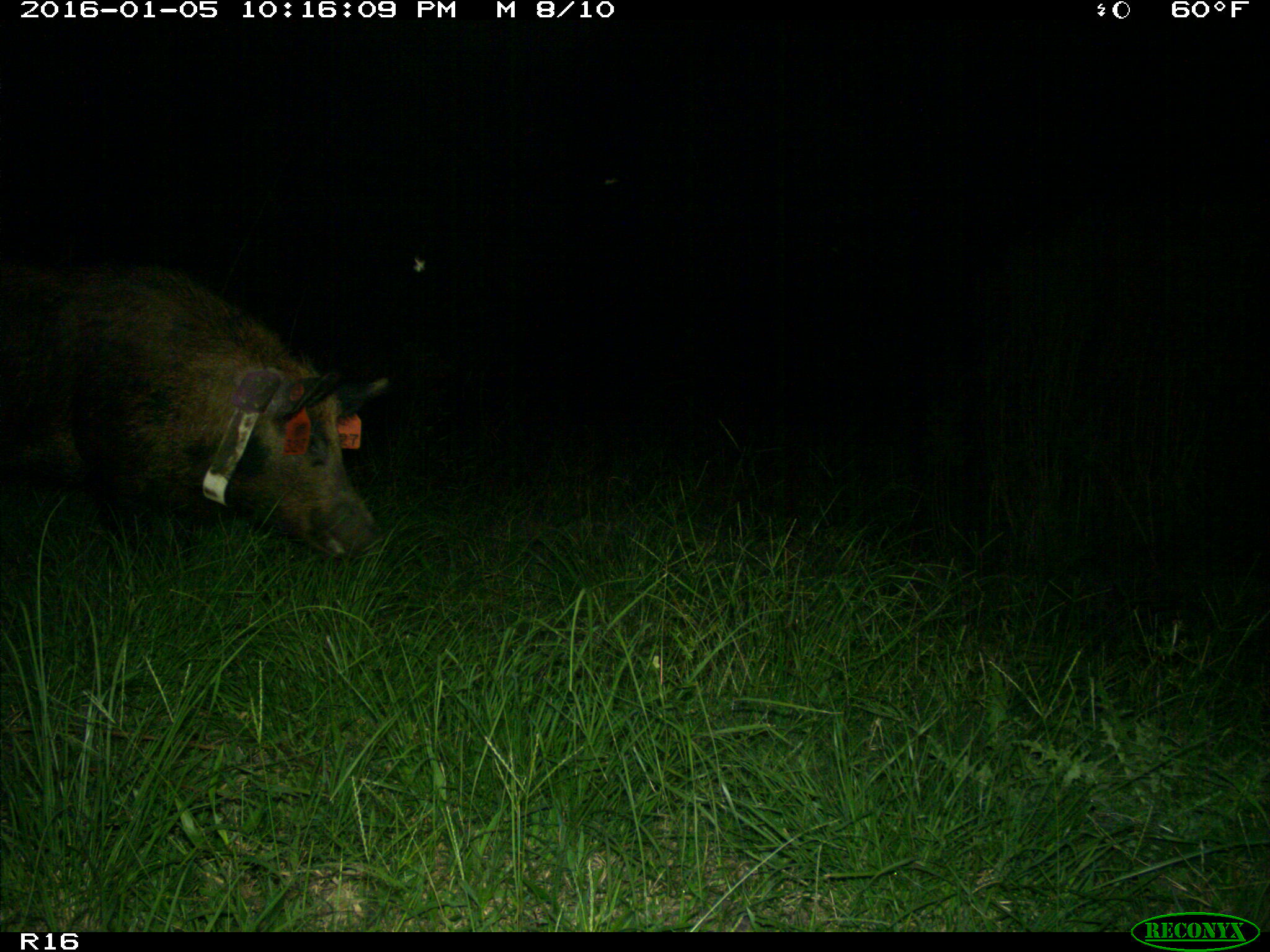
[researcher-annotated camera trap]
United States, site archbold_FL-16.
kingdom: Animalia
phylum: Chordata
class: Mammalia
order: Artiodactyla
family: Suidae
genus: Sus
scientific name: Sus scrofa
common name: wild boar